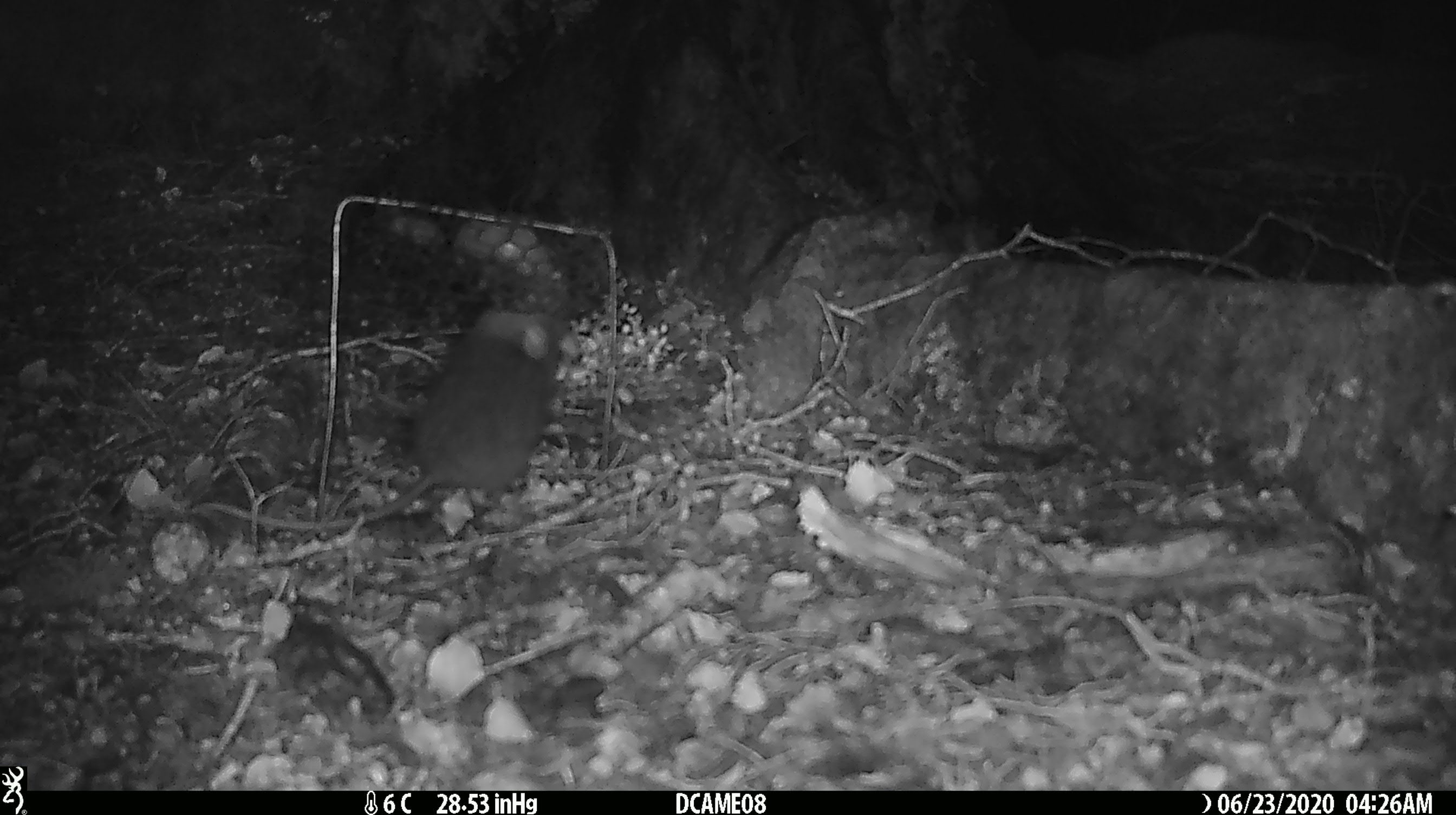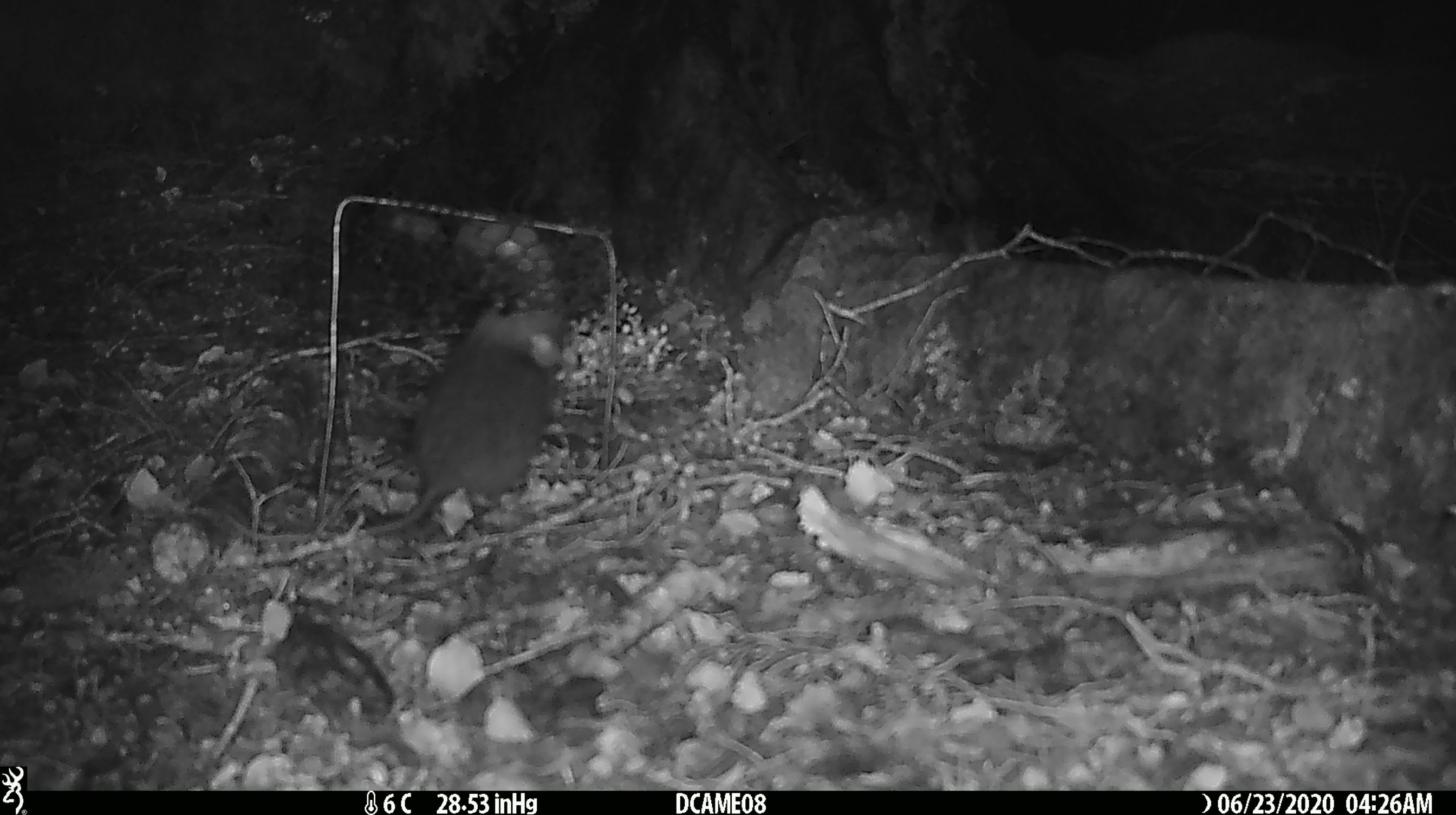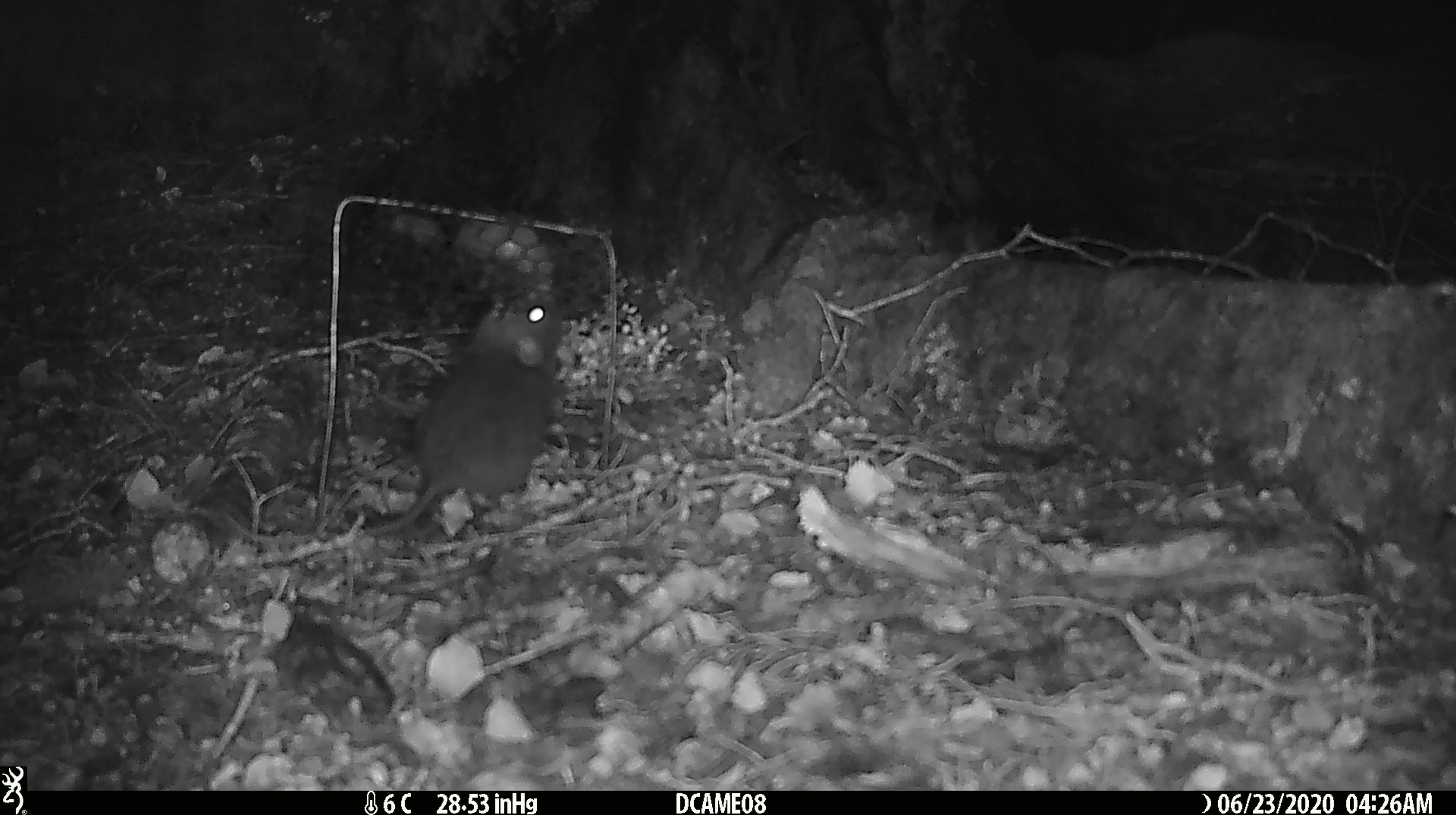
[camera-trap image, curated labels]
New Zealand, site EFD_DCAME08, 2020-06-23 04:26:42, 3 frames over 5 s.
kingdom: Animalia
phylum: Chordata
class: Mammalia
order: Rodentia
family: Muridae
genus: Rattus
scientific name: Rattus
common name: rat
Rat (Rattus).